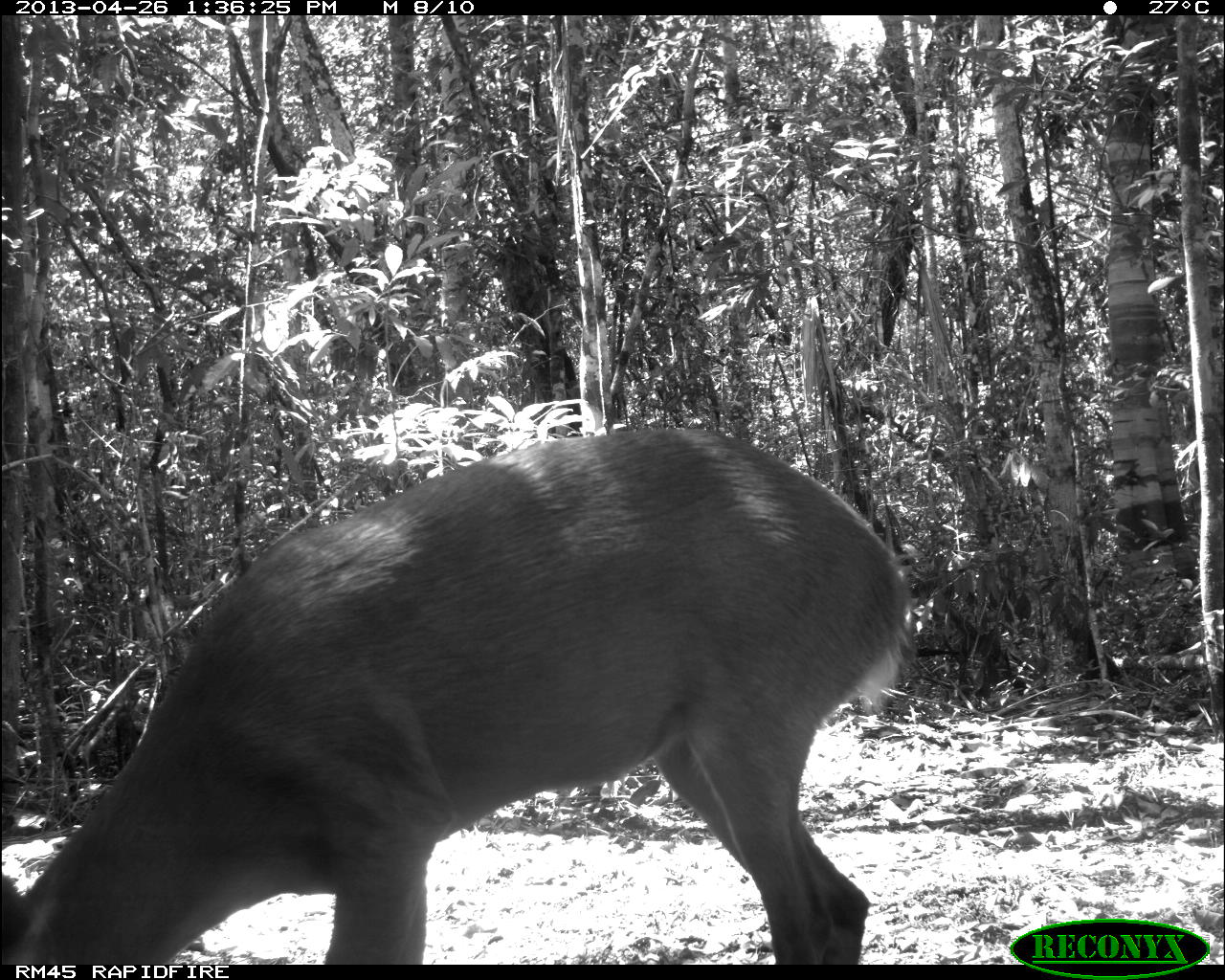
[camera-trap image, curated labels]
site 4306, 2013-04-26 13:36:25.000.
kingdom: Animalia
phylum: Chordata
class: Mammalia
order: Artiodactyla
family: Cervidae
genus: Odocoileus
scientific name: Odocoileus pandora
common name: yucatán brown brocket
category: mazama pandora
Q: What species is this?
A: Mazama pandora (yucatán brown brocket) (Odocoileus pandora).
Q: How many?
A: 1.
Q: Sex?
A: Male.